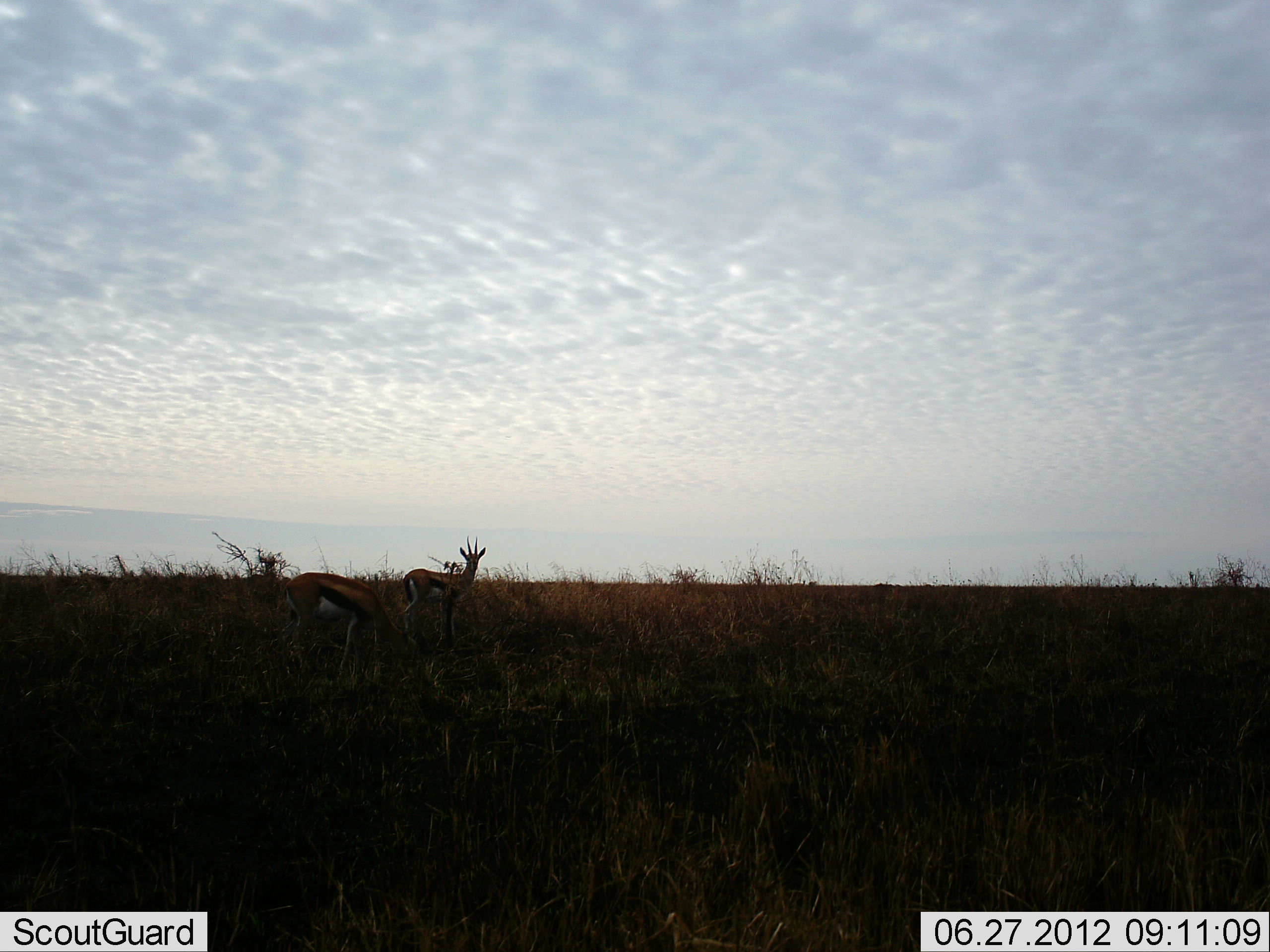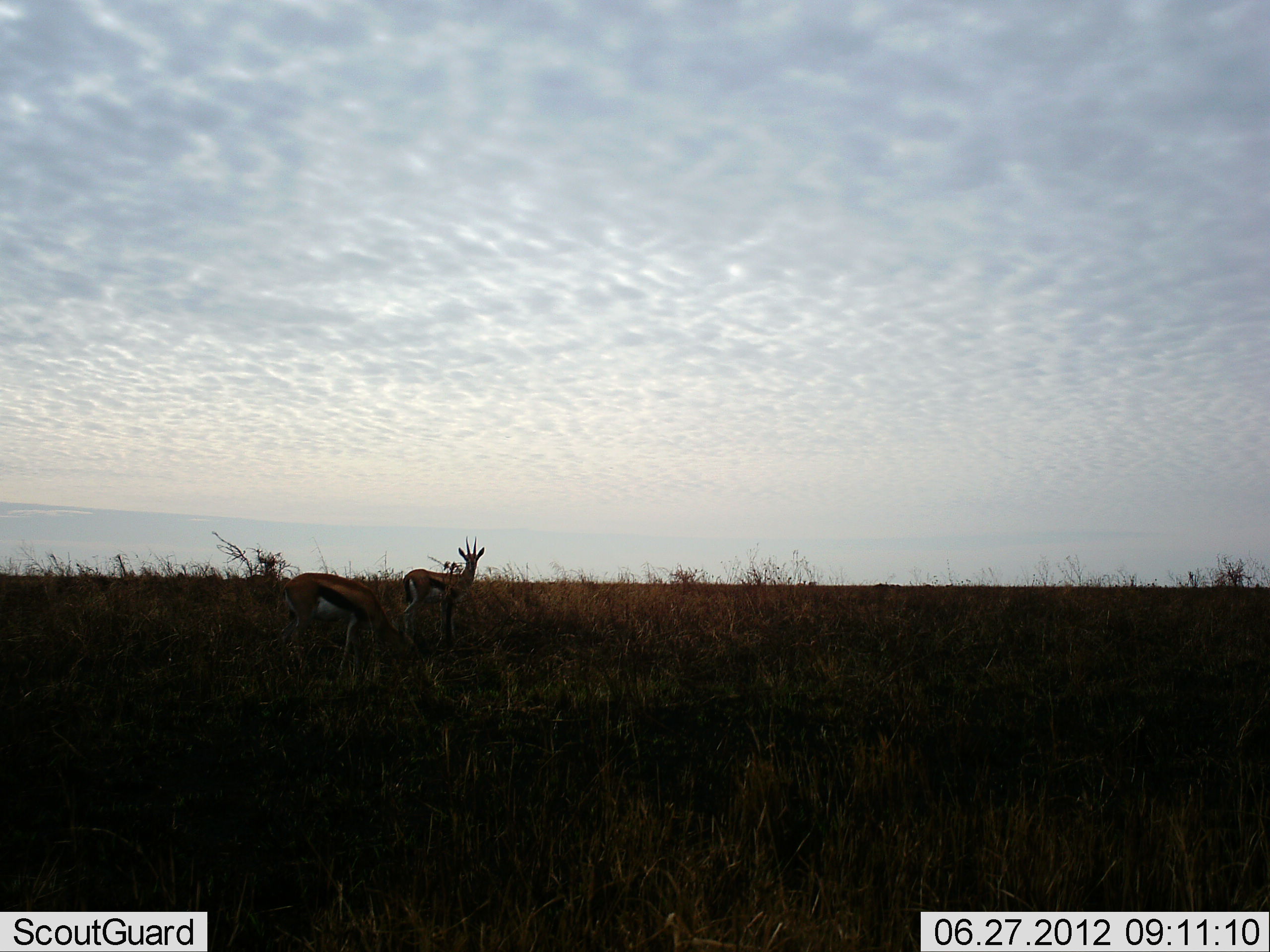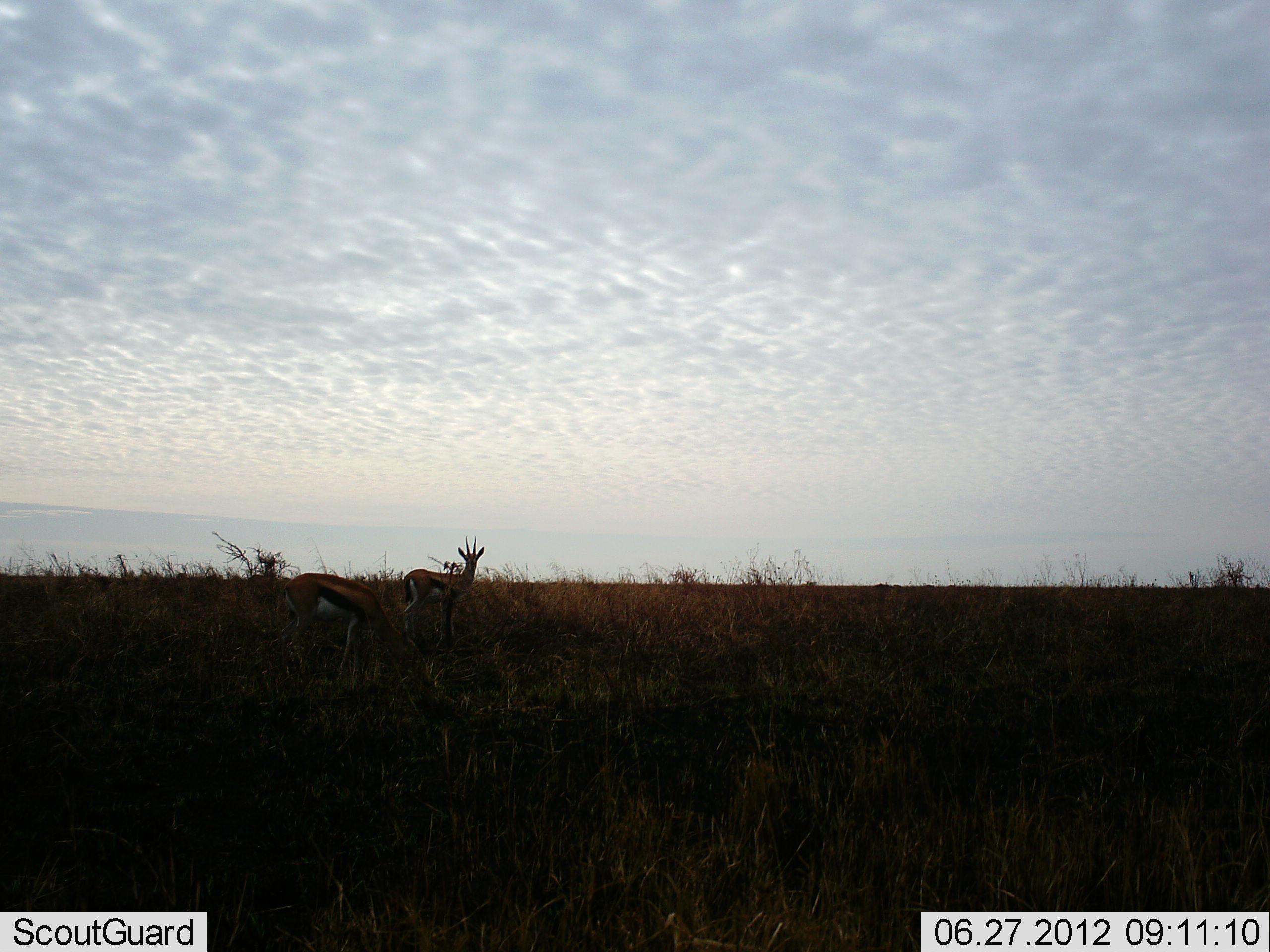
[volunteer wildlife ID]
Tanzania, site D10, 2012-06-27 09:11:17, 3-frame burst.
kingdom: Animalia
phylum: Chordata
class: Mammalia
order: Artiodactyla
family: Bovidae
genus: Eudorcas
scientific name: Eudorcas thomsonii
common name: thomson's gazelle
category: gazellethomsons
Gazellethomsons (thomson's gazelle) (Eudorcas thomsonii), count 2. Behavior (volunteer vote fractions): standing 90%, resting 0%, moving 0%, interacting 0%. Young present (vote fraction): 0%. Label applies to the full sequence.